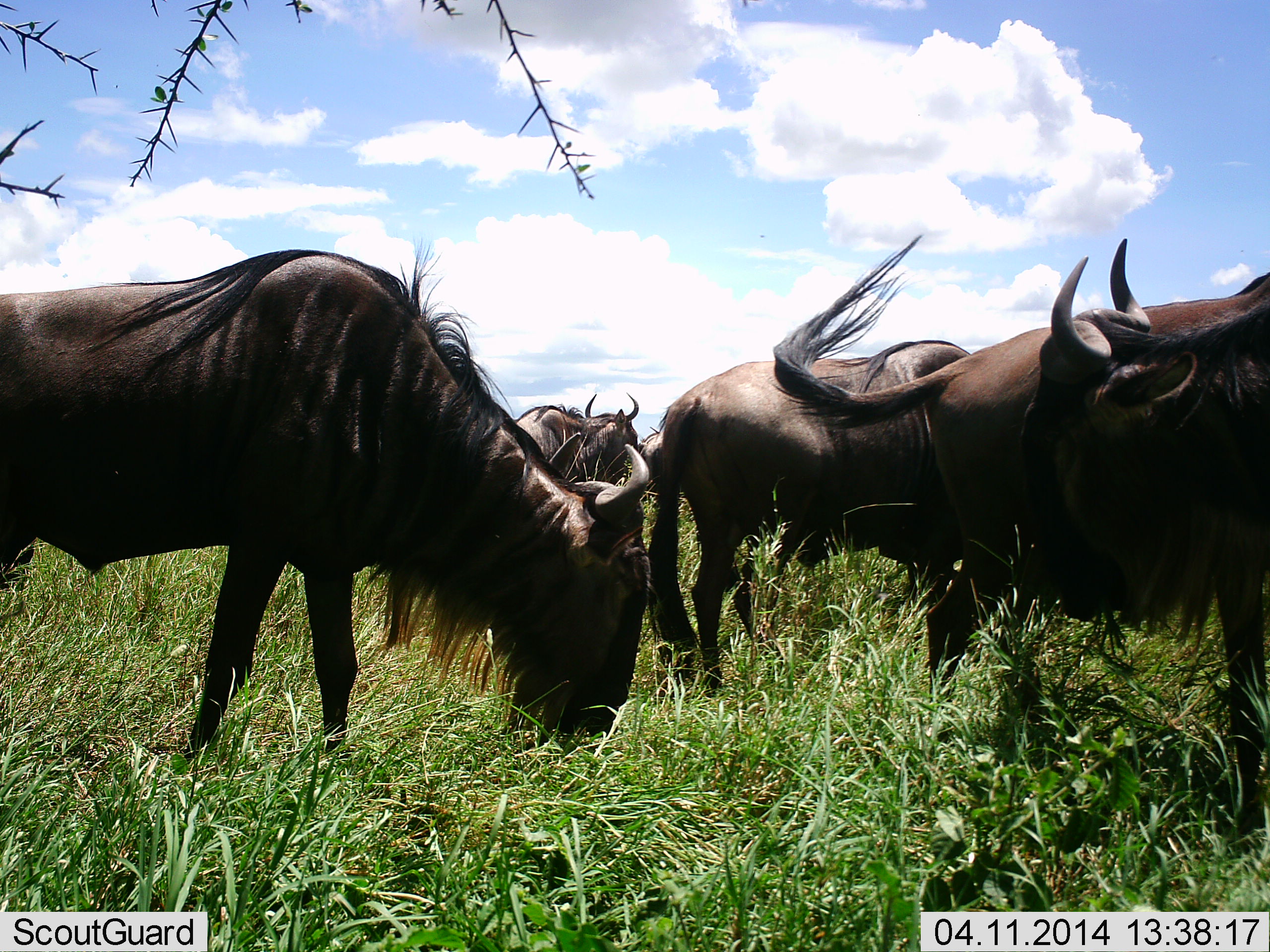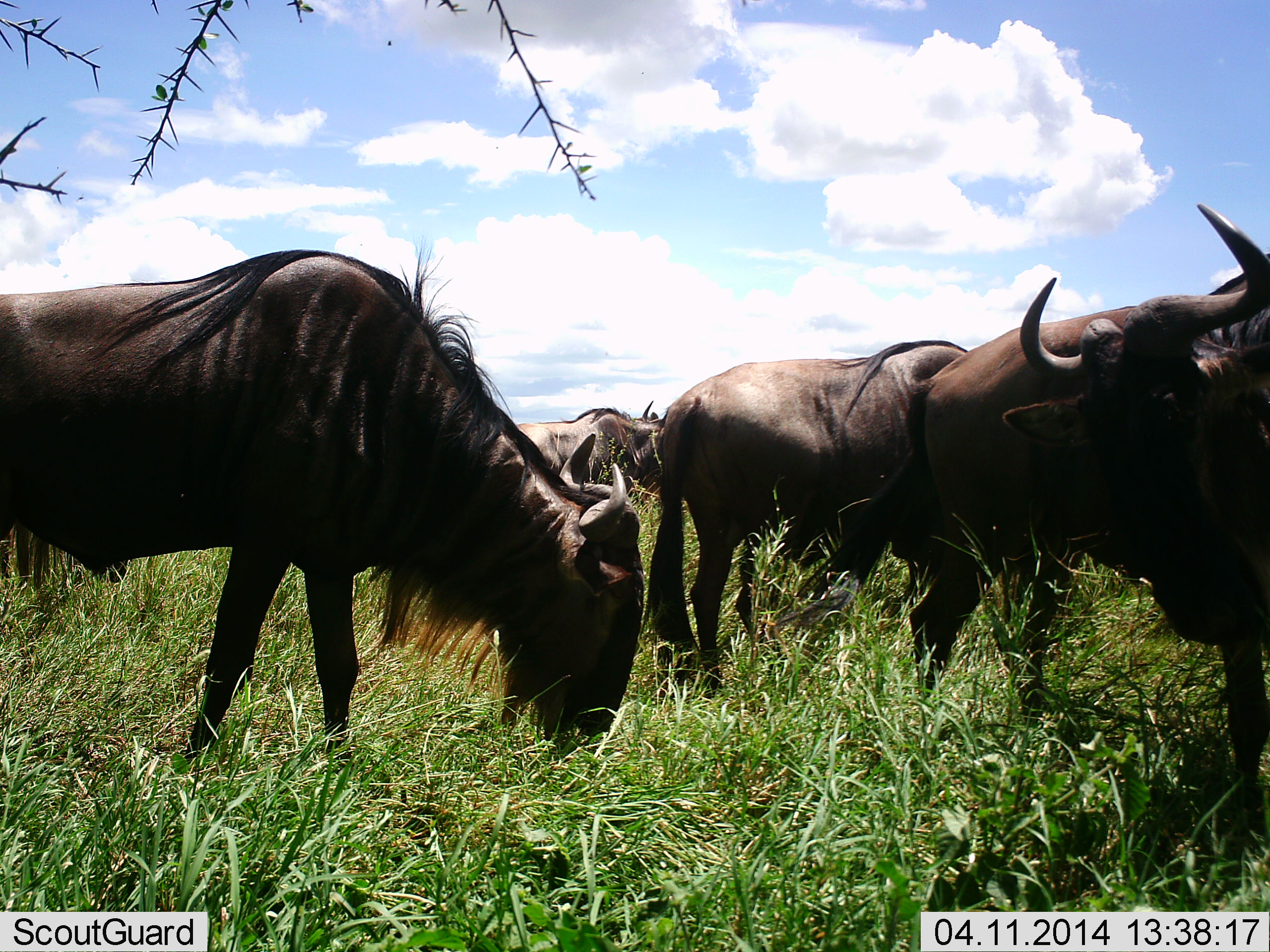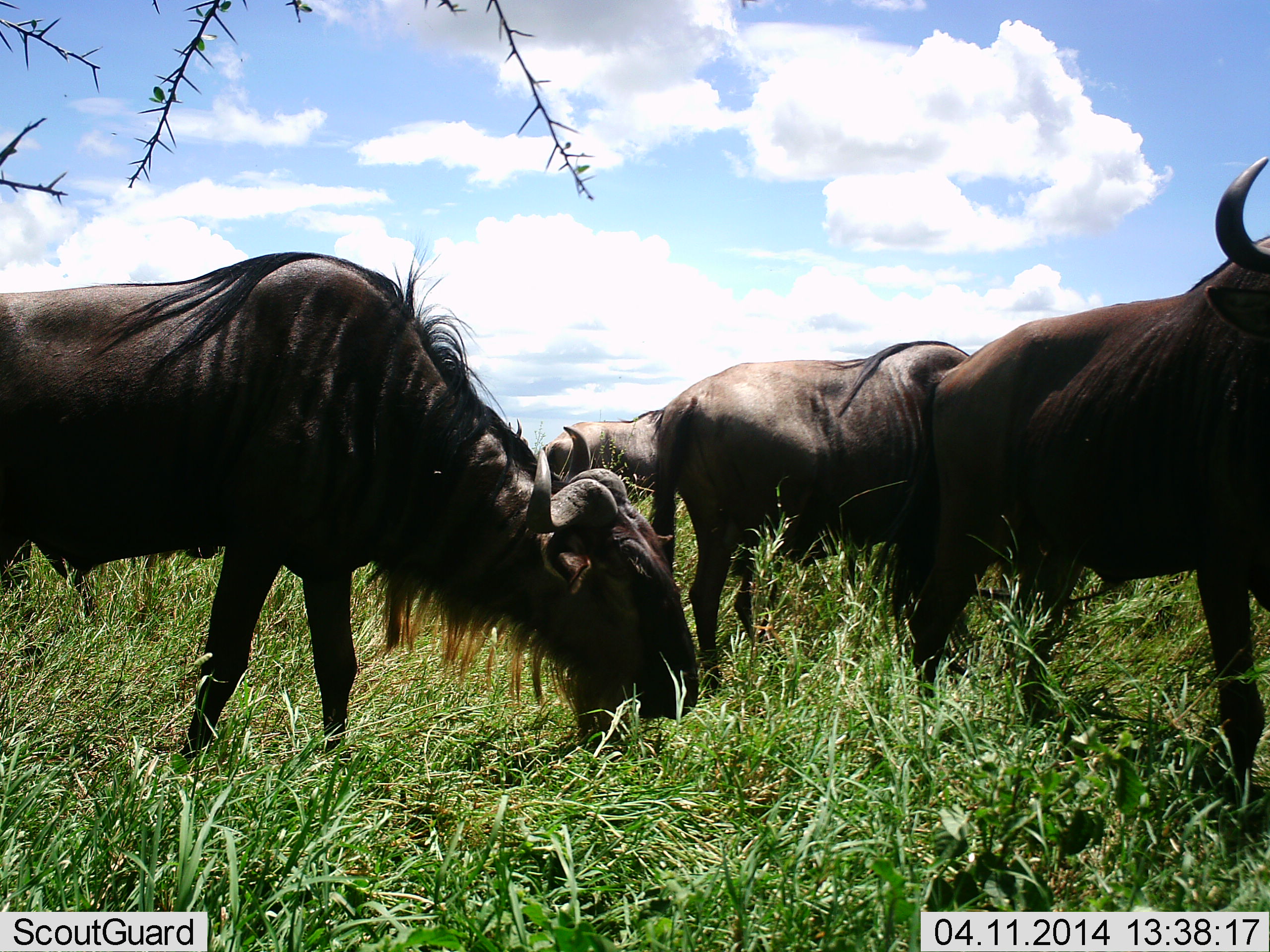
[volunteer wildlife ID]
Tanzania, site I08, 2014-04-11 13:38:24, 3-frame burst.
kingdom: Animalia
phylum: Chordata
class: Mammalia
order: Artiodactyla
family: Bovidae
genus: Connochaetes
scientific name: Connochaetes taurinus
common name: blue wildebeest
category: wildebeest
Wildebeest (blue wildebeest) (Connochaetes taurinus), count 5. Behavior (volunteer vote fractions): standing 70%, resting 0%, moving 20%, interacting 10%. Young present (vote fraction): 0%. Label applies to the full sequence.